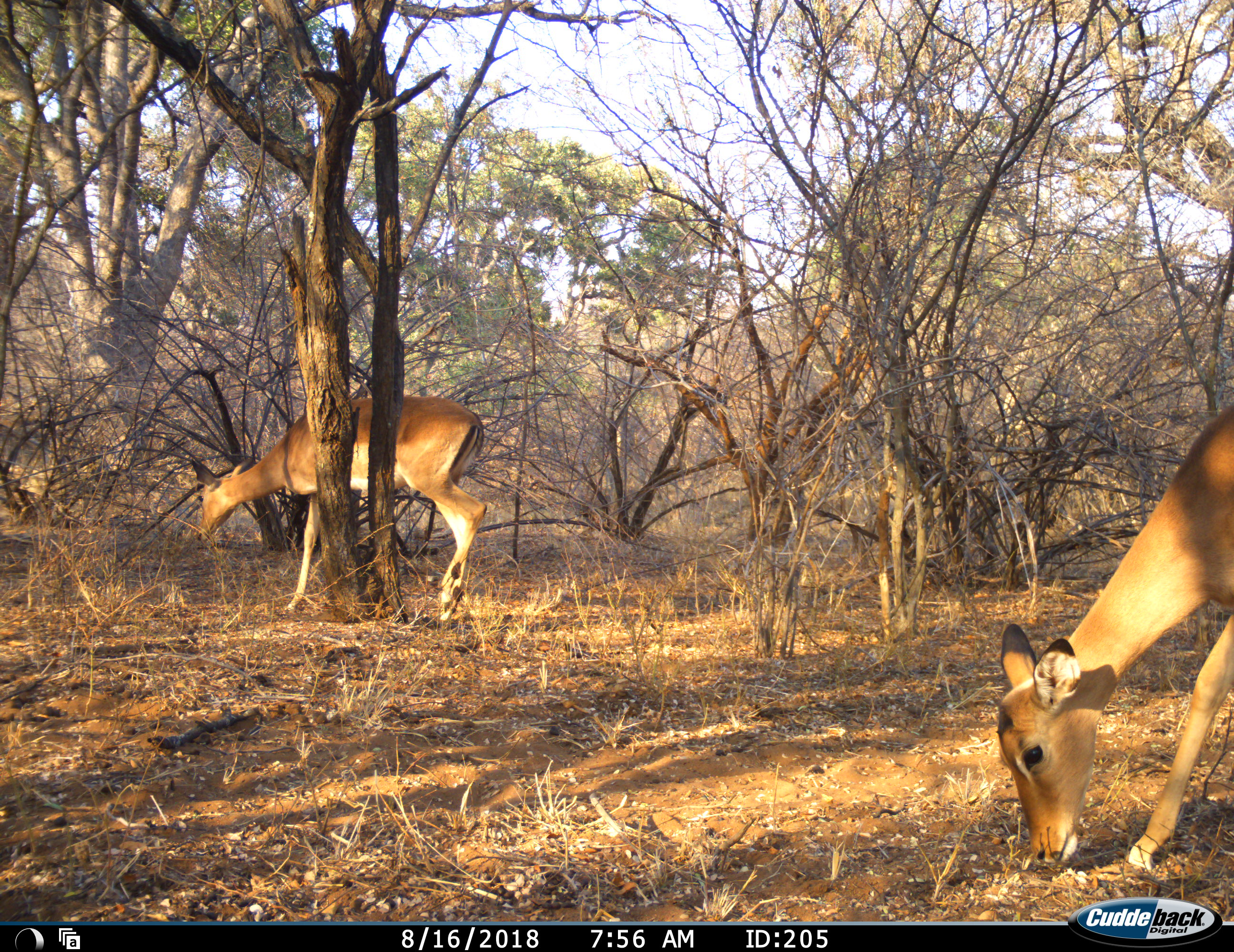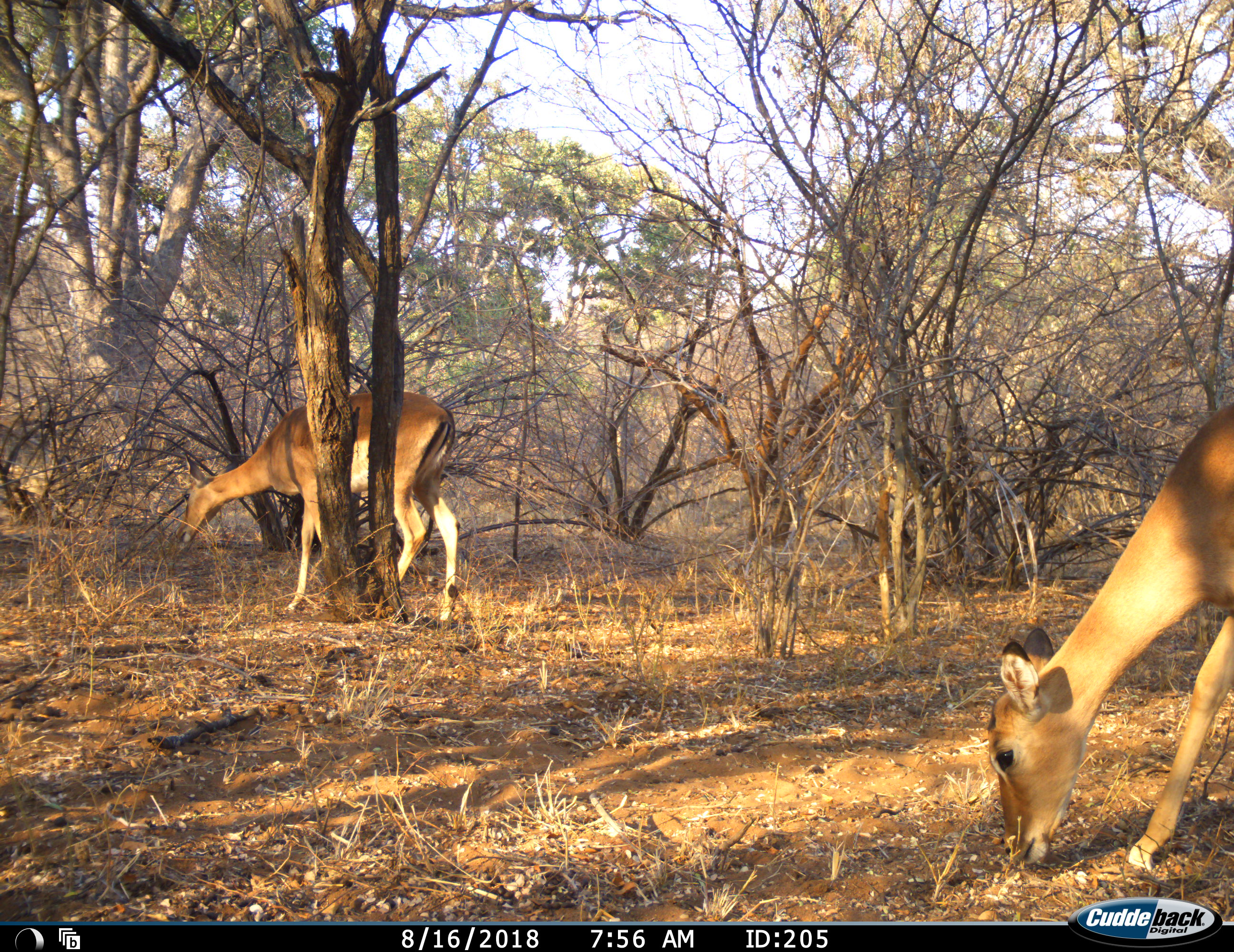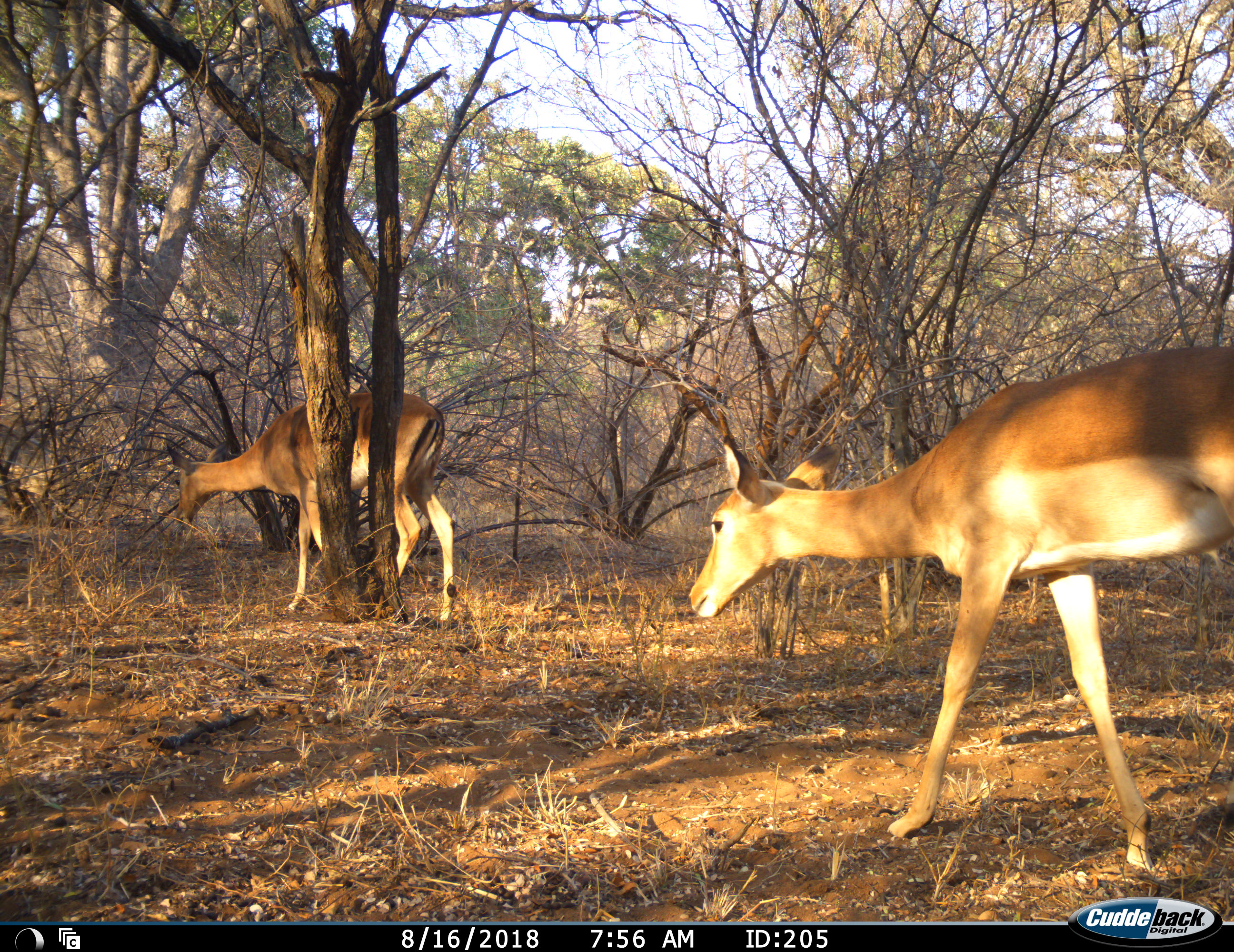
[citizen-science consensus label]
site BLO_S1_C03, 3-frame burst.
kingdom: Animalia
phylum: Chordata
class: Mammalia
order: Artiodactyla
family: Bovidae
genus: Aepyceros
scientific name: Aepyceros melampus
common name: impala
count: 2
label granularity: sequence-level